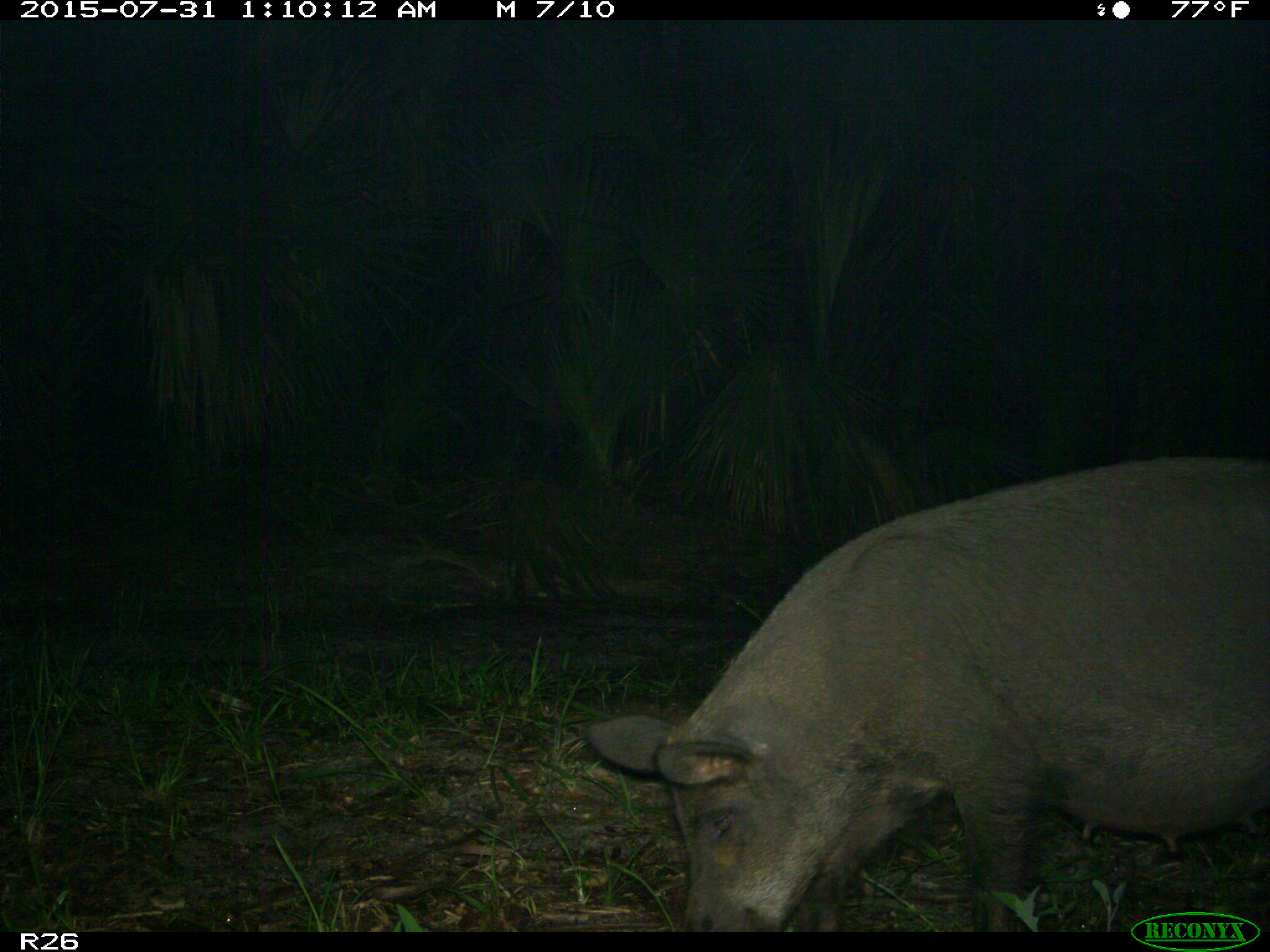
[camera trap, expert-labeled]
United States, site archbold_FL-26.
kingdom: Animalia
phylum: Chordata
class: Mammalia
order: Artiodactyla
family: Suidae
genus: Sus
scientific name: Sus scrofa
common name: wild boar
Sus scrofa (wild boar).